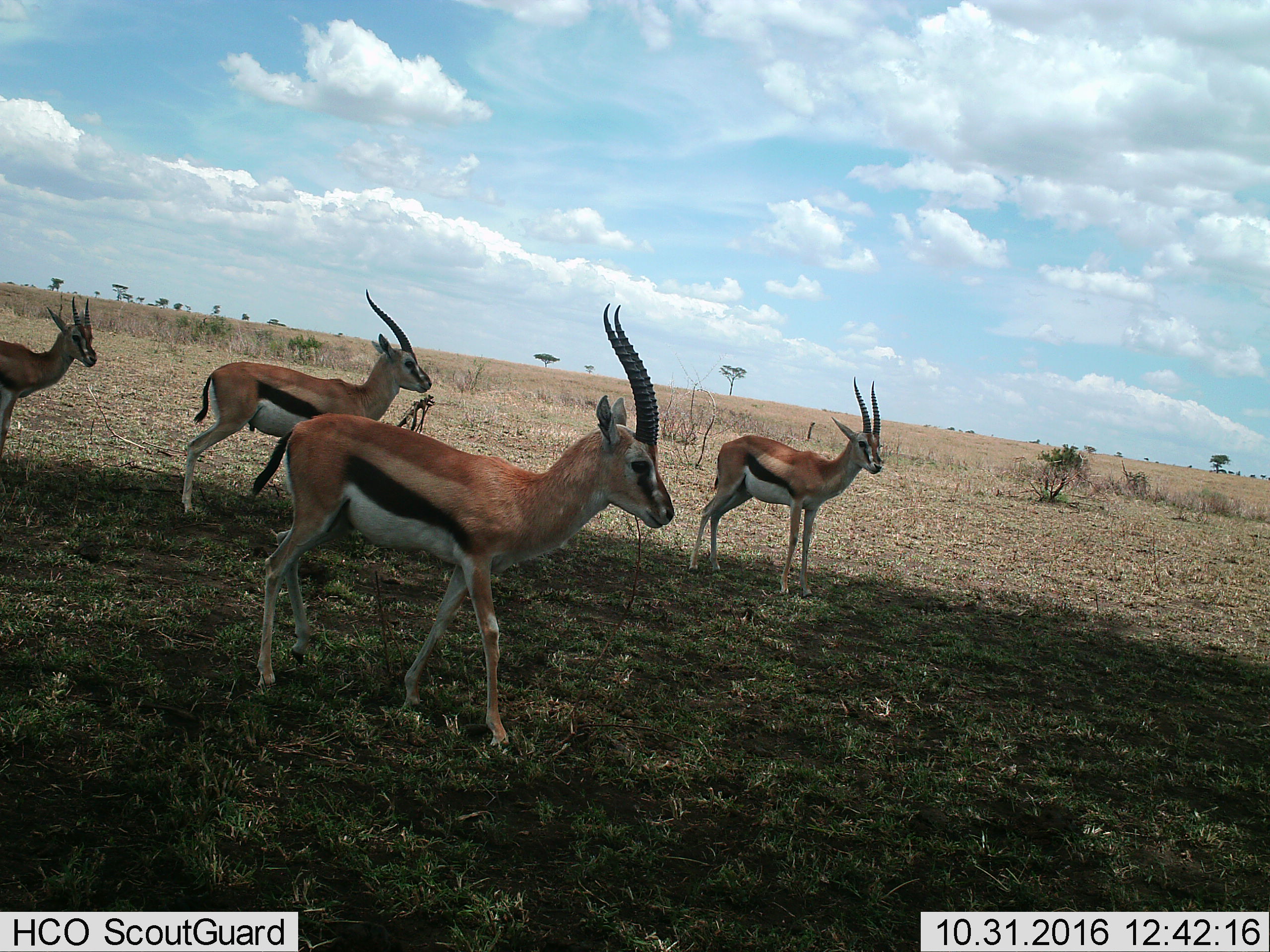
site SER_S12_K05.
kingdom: Animalia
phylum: Chordata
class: Mammalia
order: Artiodactyla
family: Bovidae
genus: Eudorcas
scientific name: Eudorcas thomsonii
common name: thomson's gazelle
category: gazellethomsons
Gazellethomsons (thomson's gazelle) (Eudorcas thomsonii), count 4. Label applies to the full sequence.